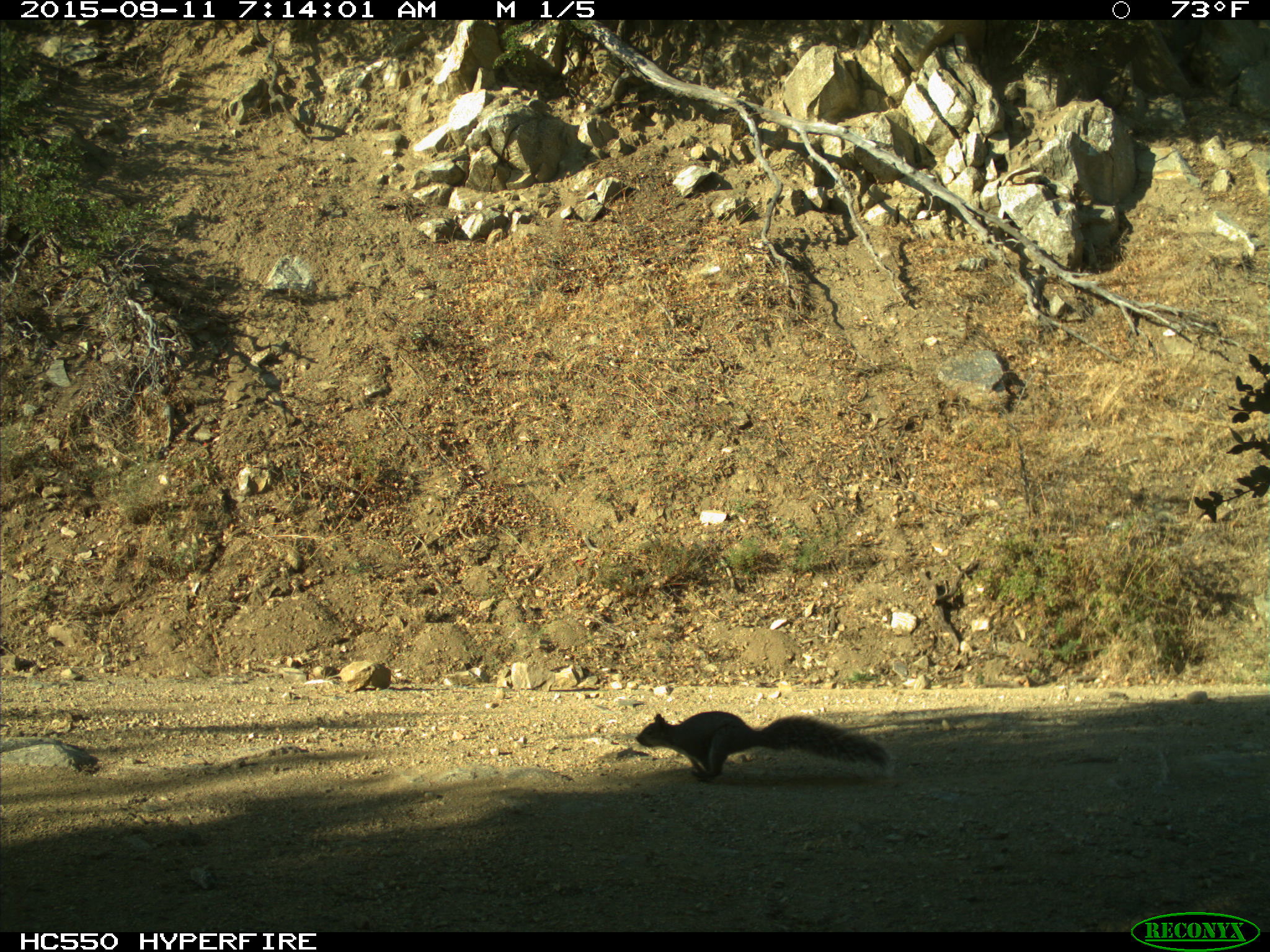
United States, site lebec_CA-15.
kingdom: Animalia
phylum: Chordata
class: Mammalia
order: Rodentia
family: Sciuridae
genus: Sciurus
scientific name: Sciurus carolinensis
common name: eastern gray squirrel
Sciurus carolinensis (eastern gray squirrel).